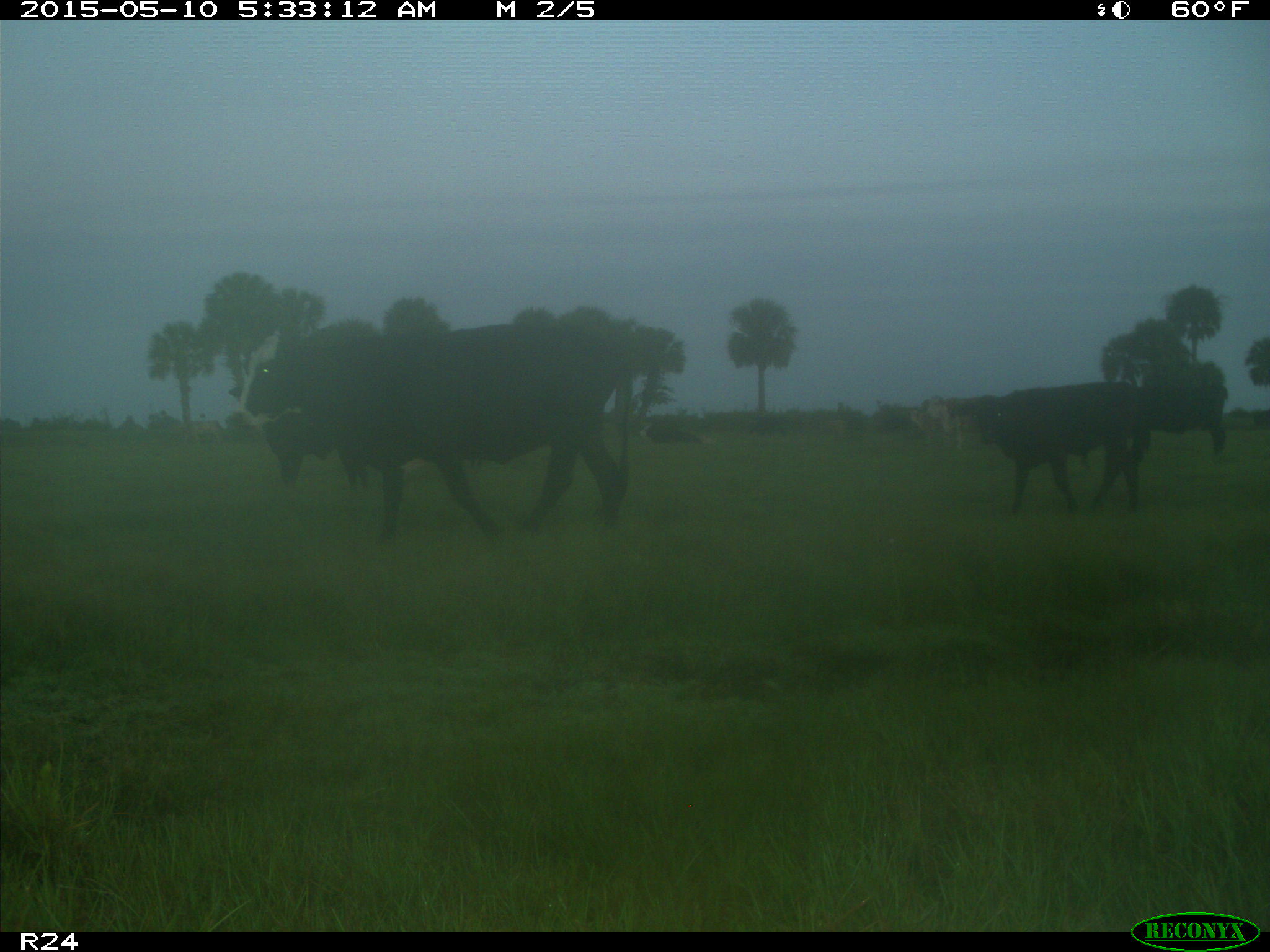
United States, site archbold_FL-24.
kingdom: Animalia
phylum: Chordata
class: Mammalia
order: Artiodactyla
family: Bovidae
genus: Bos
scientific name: Bos taurus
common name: domestic cow